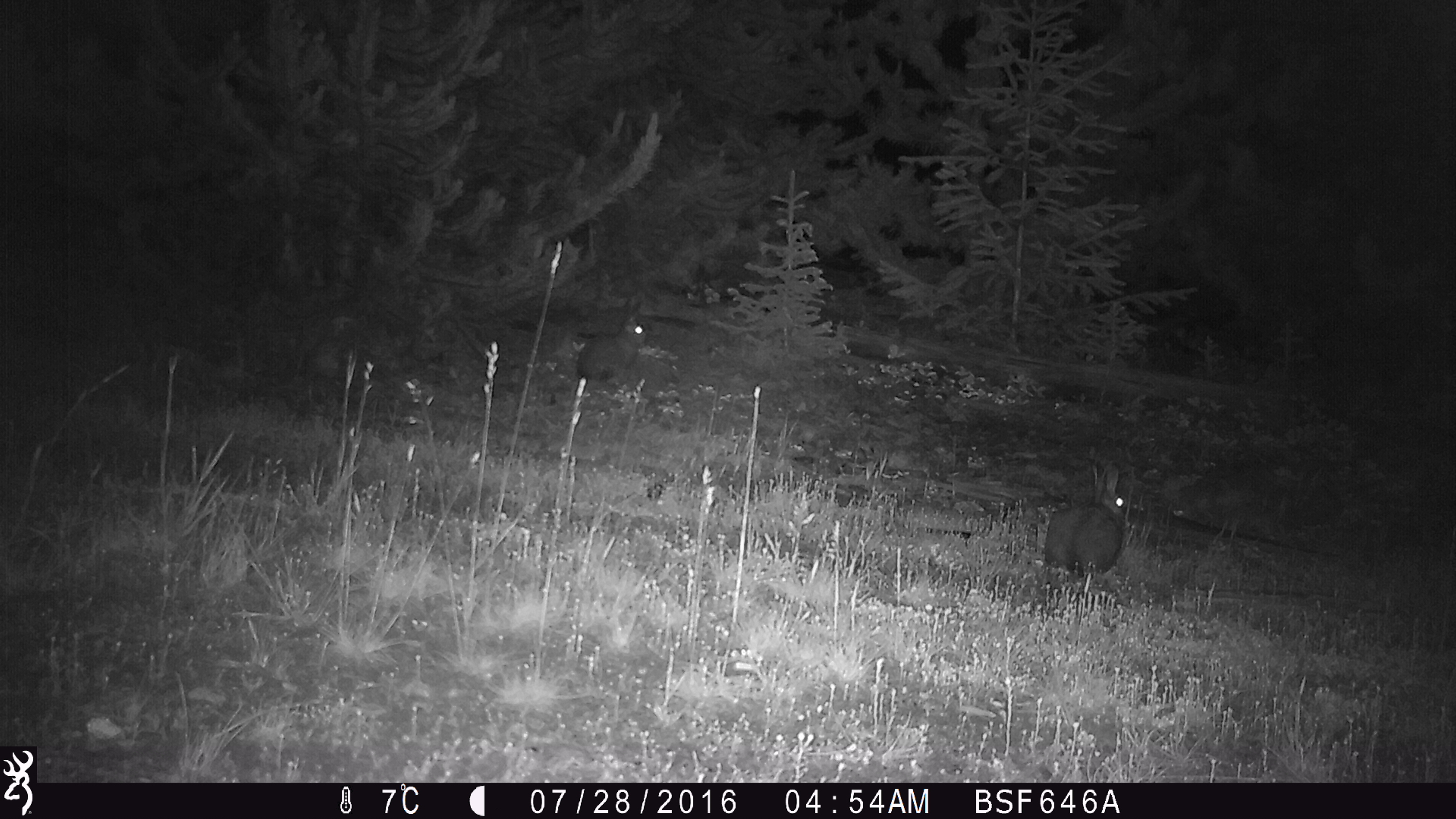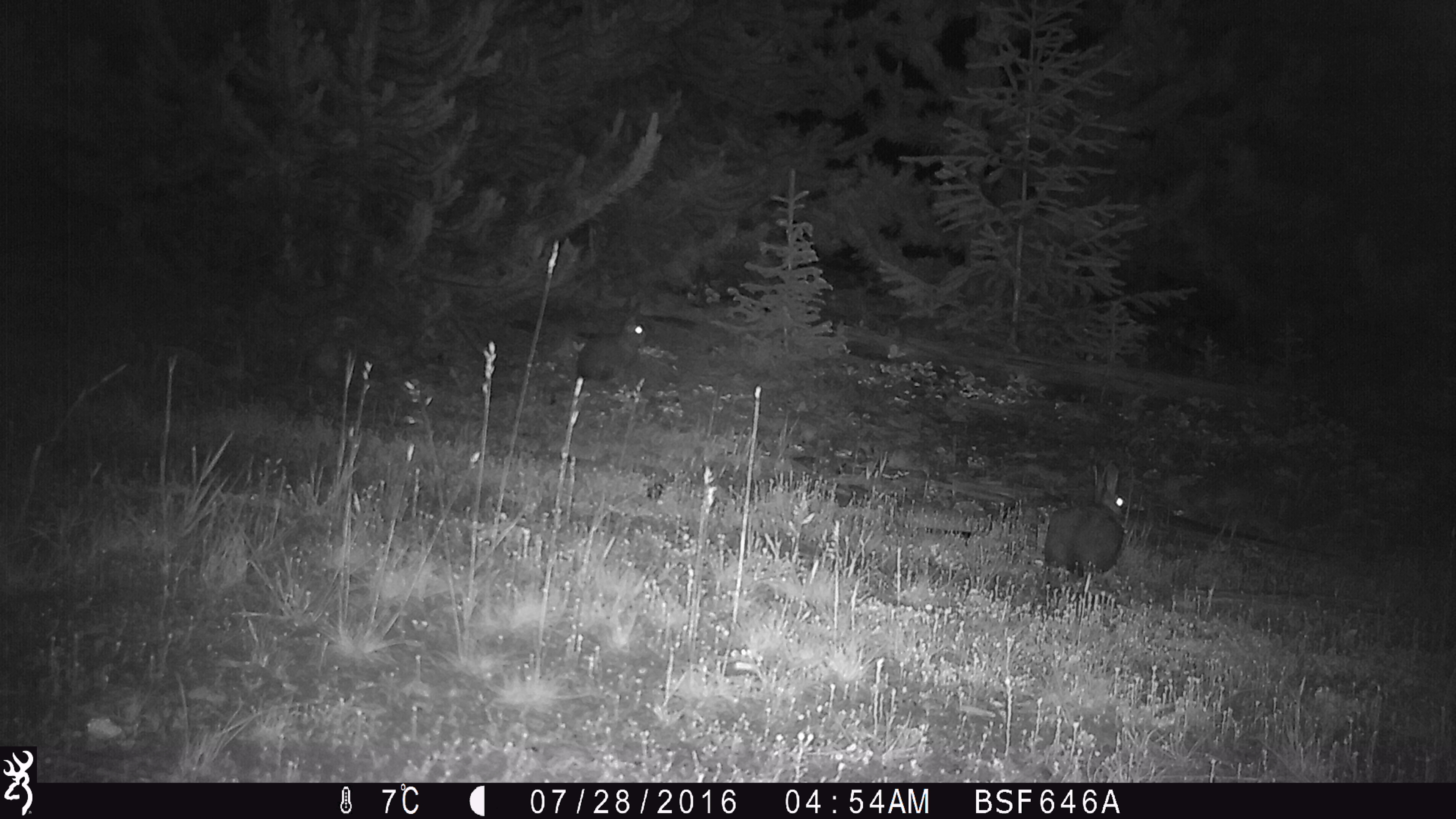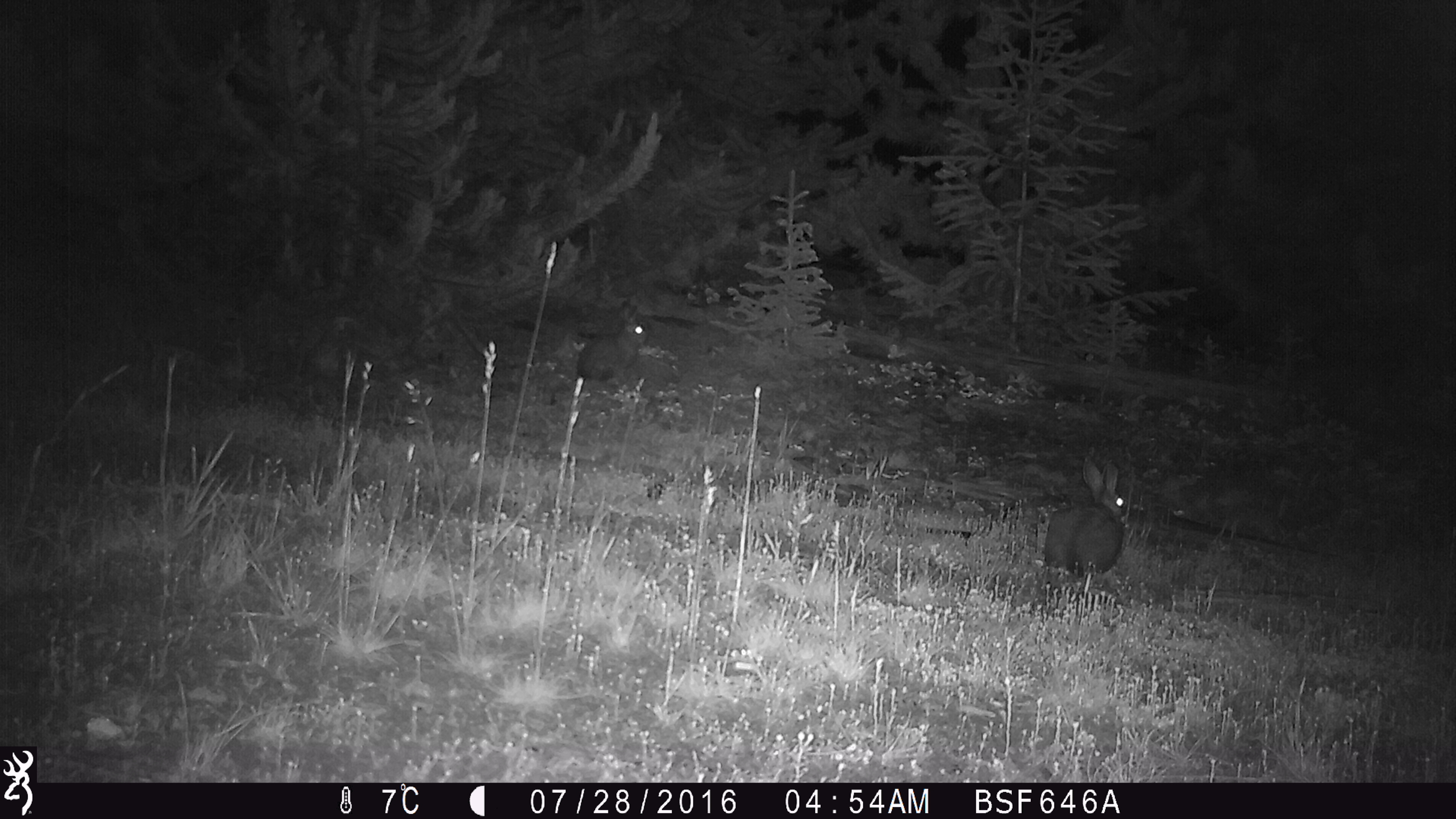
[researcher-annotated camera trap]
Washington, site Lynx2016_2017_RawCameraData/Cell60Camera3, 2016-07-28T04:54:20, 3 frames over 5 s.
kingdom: Animalia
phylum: Chordata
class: Mammalia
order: Lagomorpha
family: Leporidae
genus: Lepus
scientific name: Lepus americanus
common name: snowshoe hare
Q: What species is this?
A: Lepus americanus (snowshoe hare).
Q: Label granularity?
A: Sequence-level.